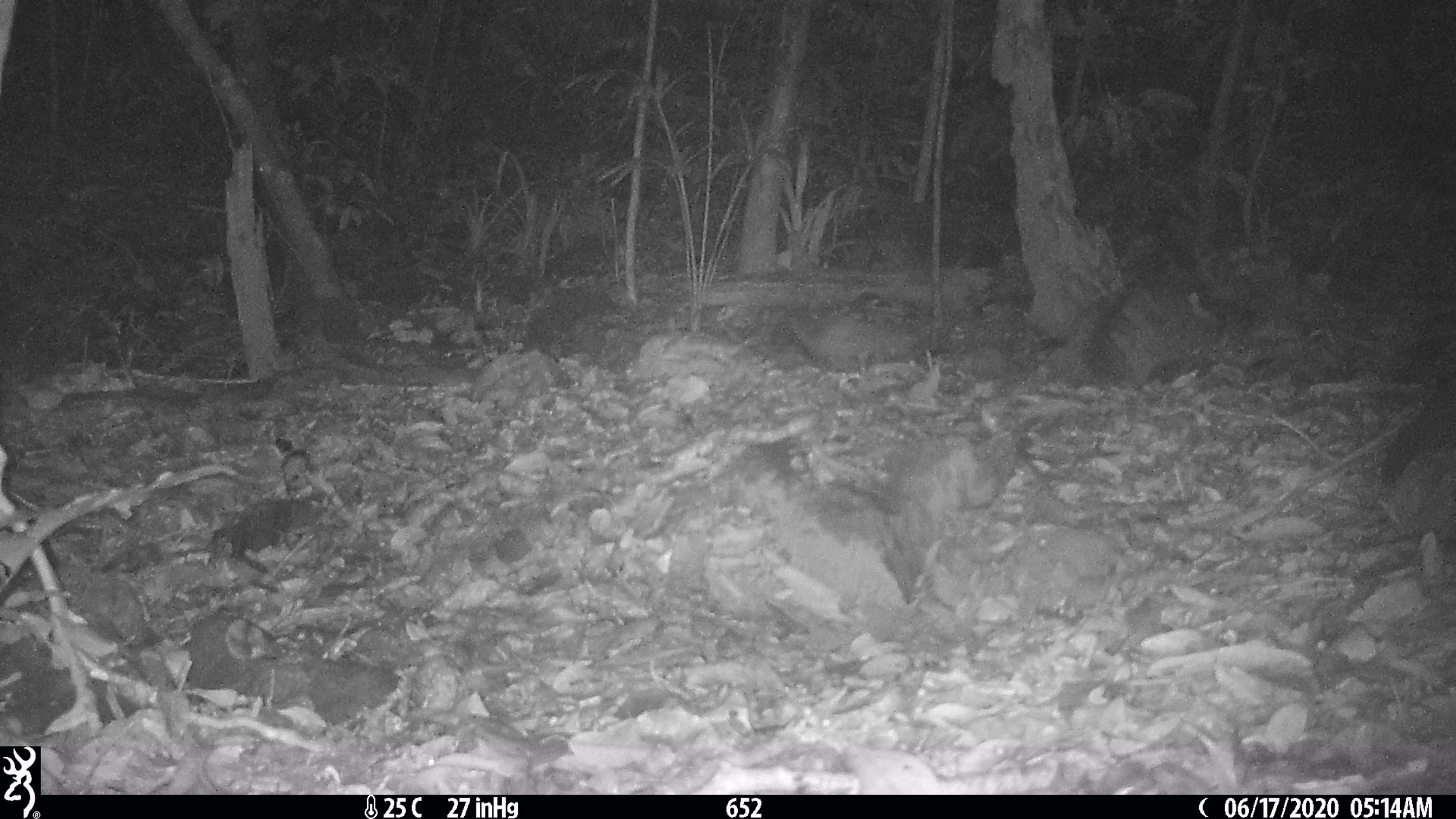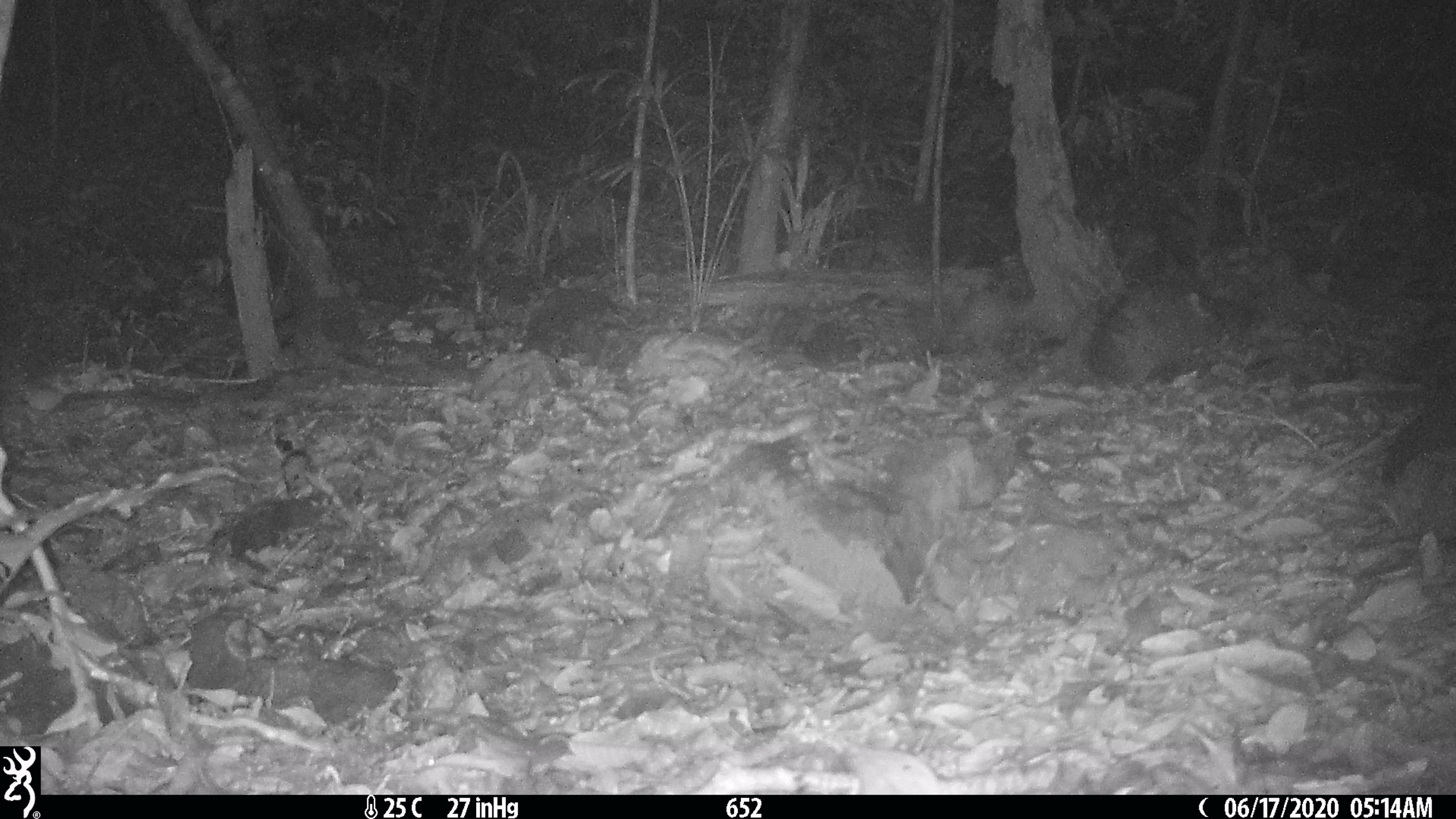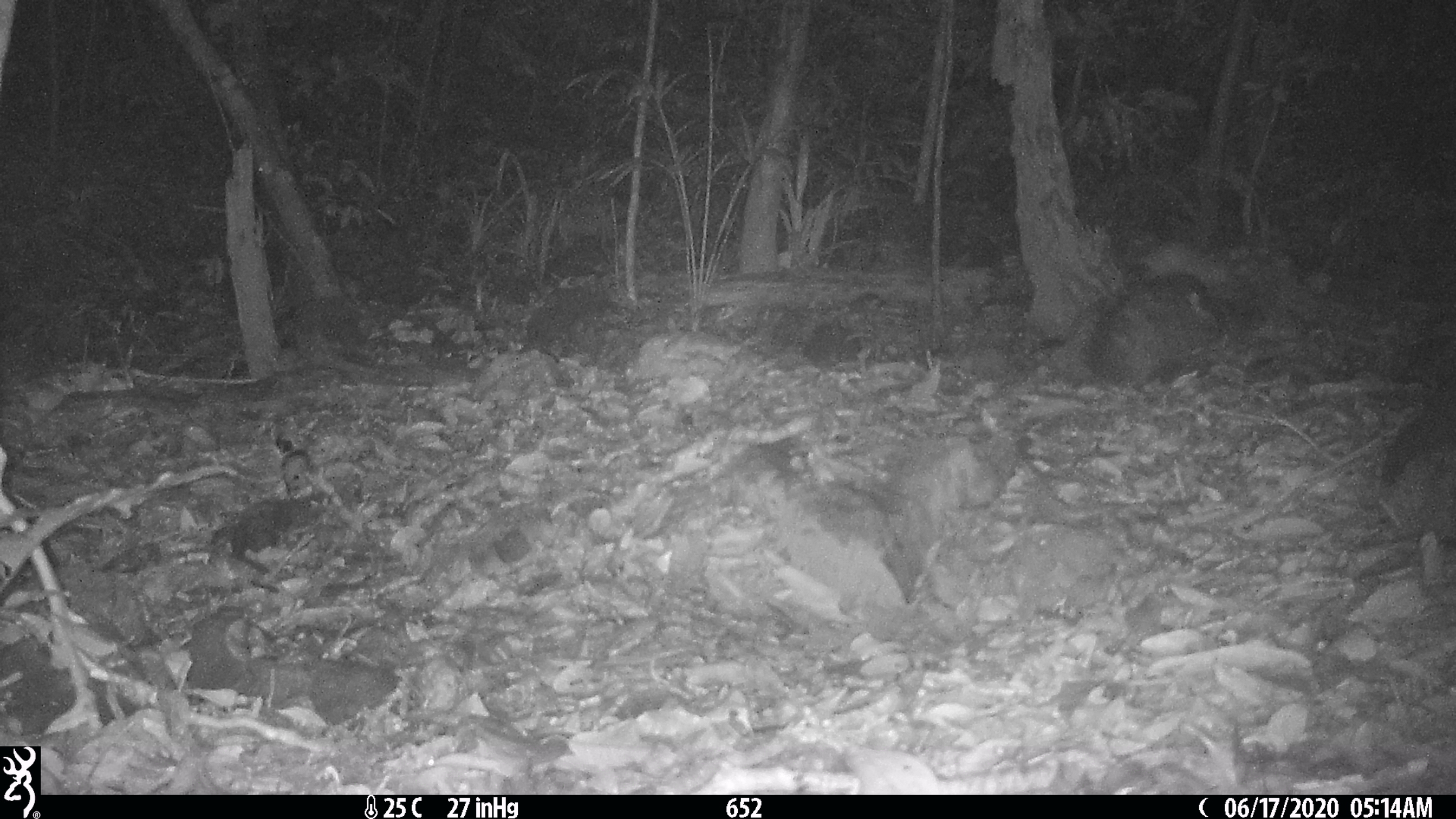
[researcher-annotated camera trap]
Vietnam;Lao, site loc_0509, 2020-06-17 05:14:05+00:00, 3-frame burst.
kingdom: Animalia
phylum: Chordata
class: Mammalia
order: Carnivora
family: Mustelidae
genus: Melogale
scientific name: Melogale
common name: ferret badger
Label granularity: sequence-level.